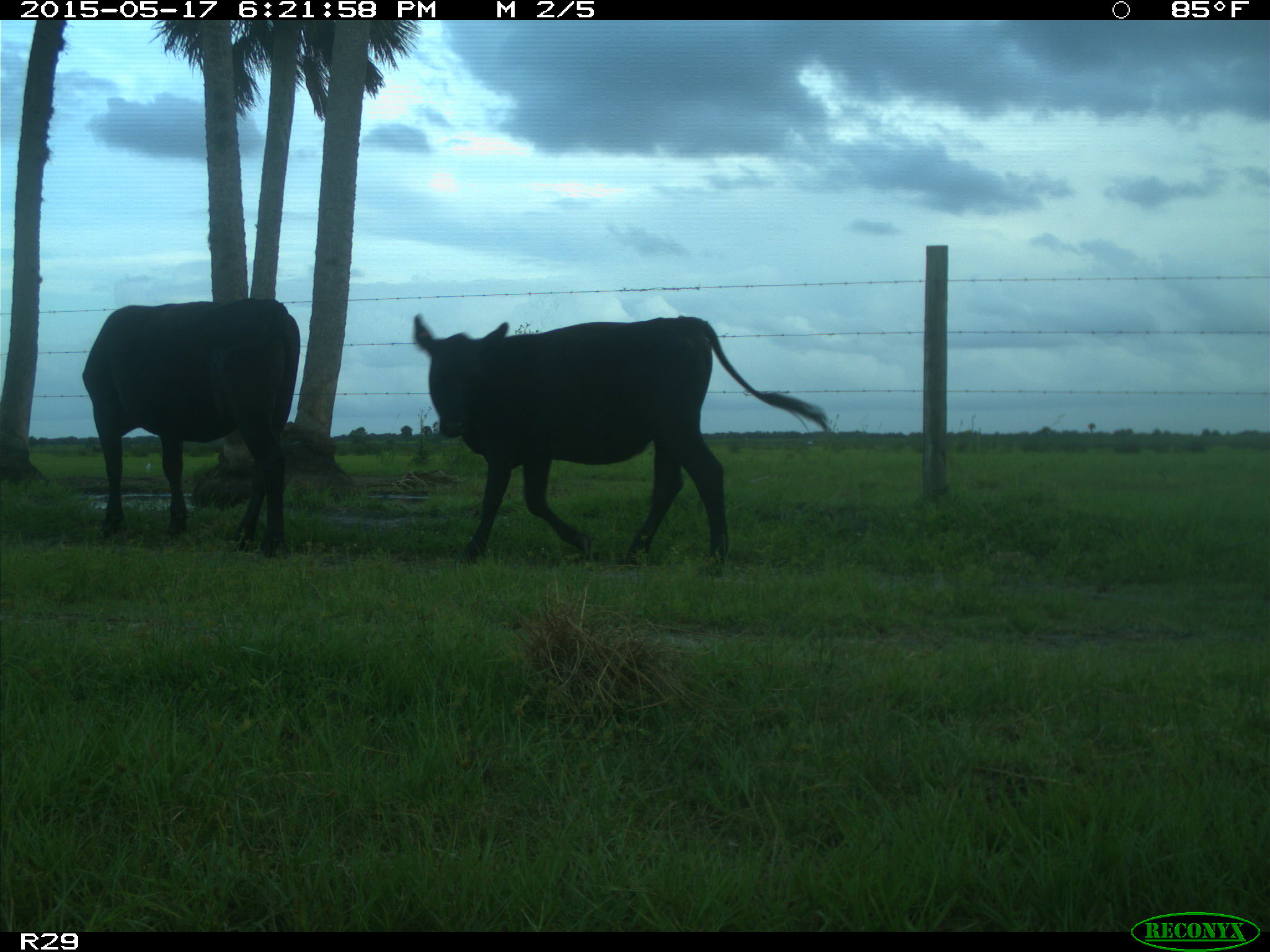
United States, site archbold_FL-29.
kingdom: Animalia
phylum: Chordata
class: Mammalia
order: Artiodactyla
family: Bovidae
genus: Bos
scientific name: Bos taurus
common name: domestic cow